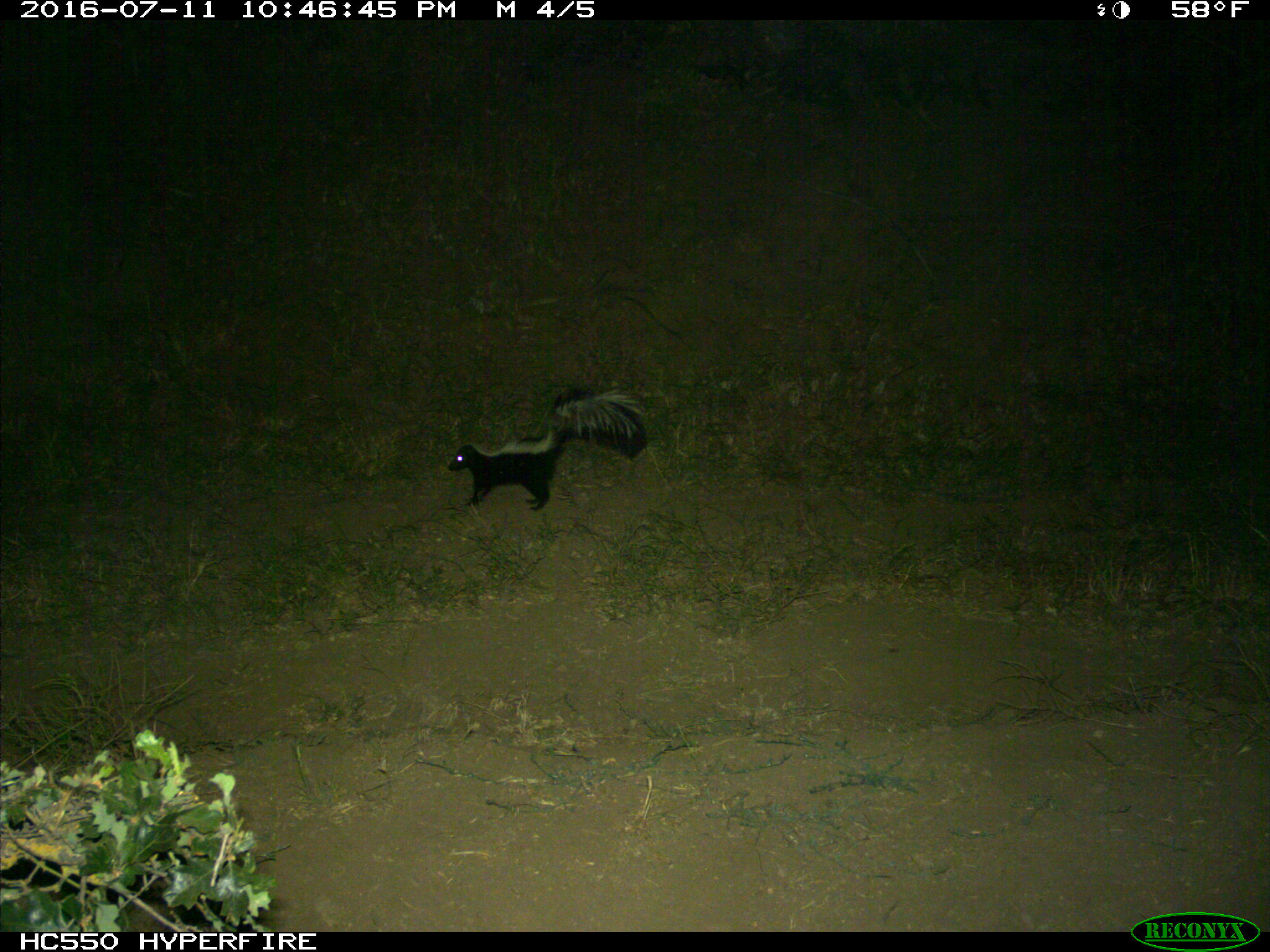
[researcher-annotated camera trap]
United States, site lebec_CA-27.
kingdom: Animalia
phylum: Chordata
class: Mammalia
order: Carnivora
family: Mephitidae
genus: Mephitis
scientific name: Mephitis mephitis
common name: striped skunk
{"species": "Mephitis mephitis (striped skunk)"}